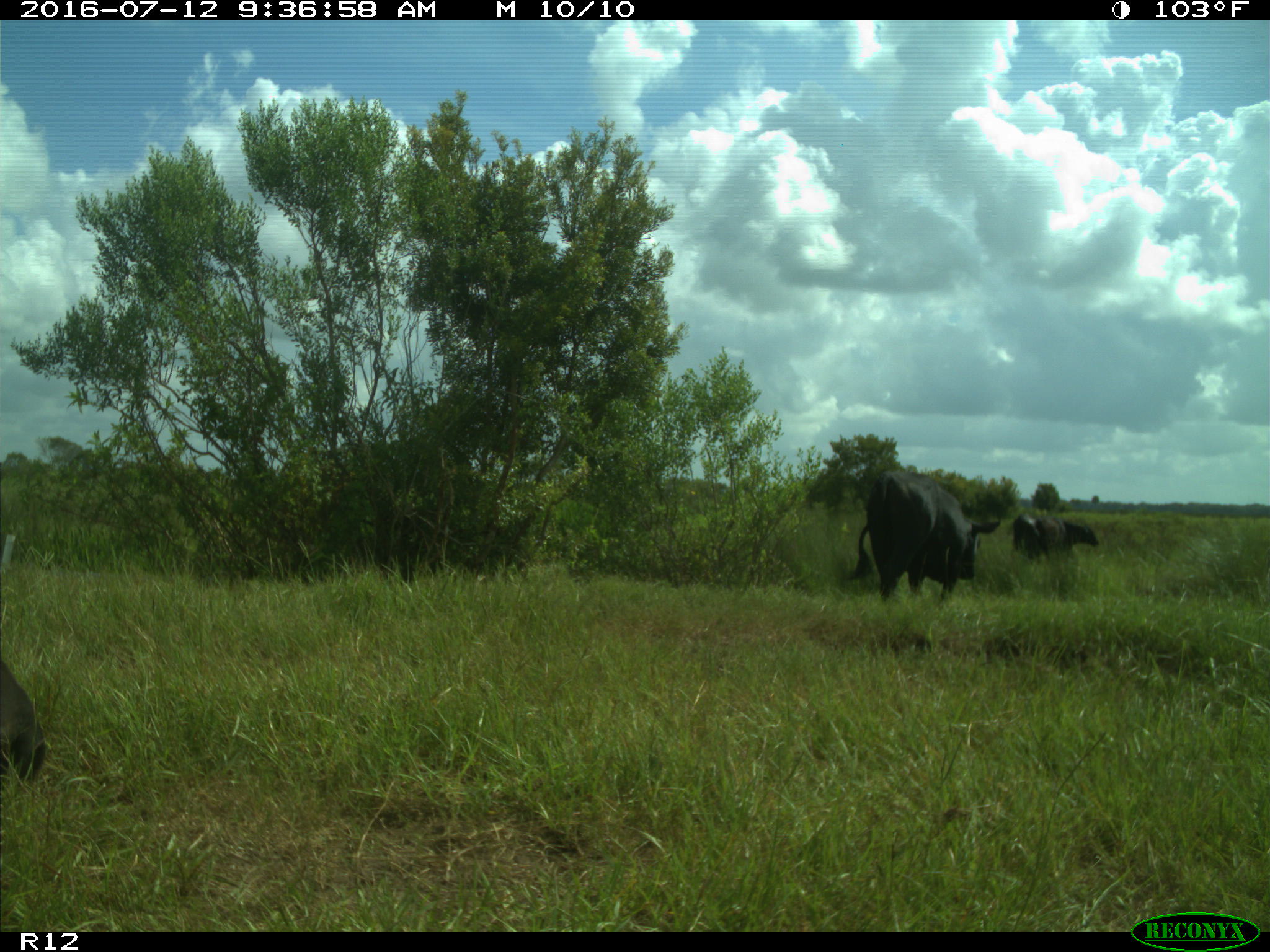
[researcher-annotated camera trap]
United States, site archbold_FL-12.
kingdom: Animalia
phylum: Chordata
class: Mammalia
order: Artiodactyla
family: Bovidae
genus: Bos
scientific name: Bos taurus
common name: domestic cow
Bos taurus (domestic cow).